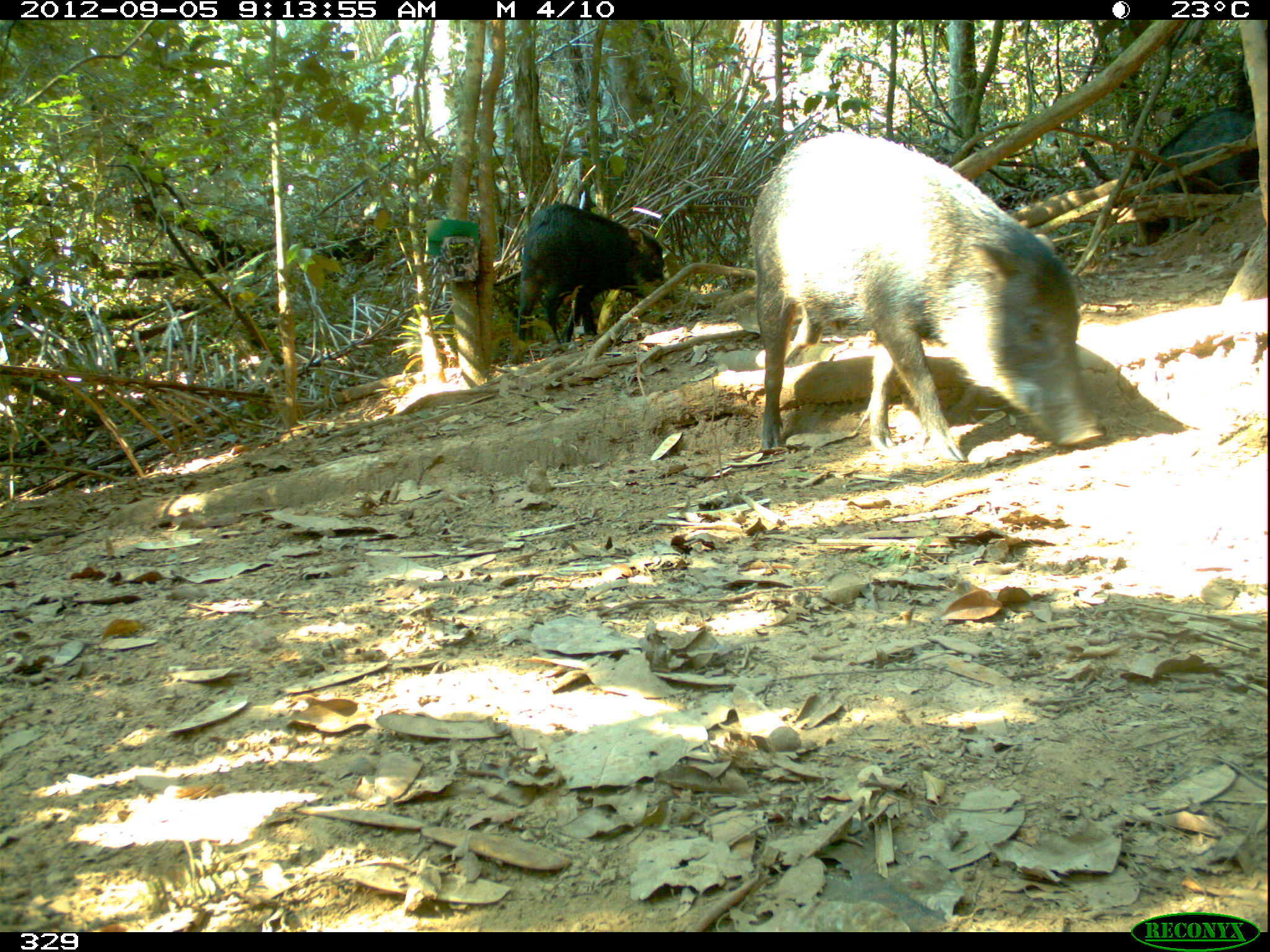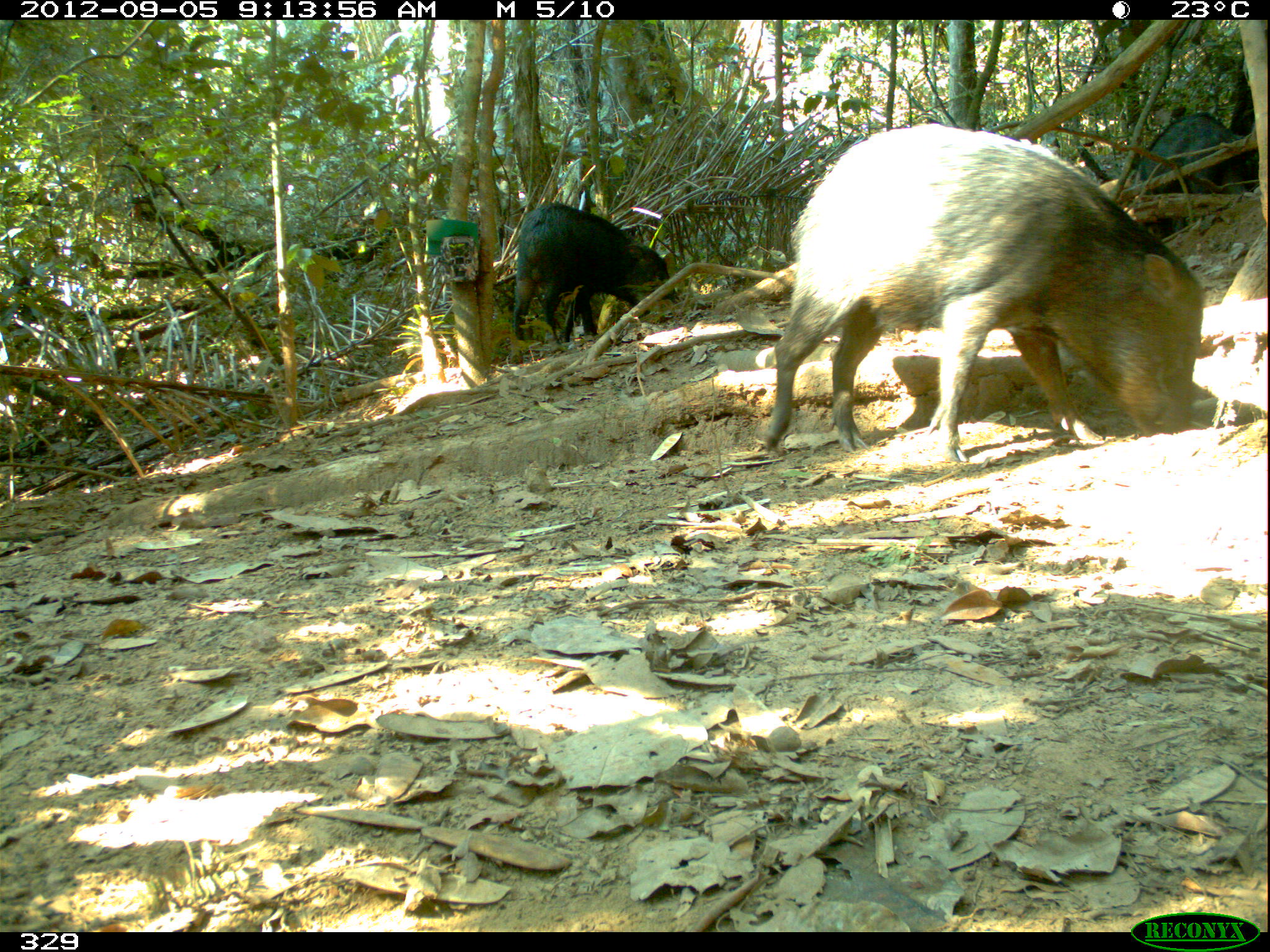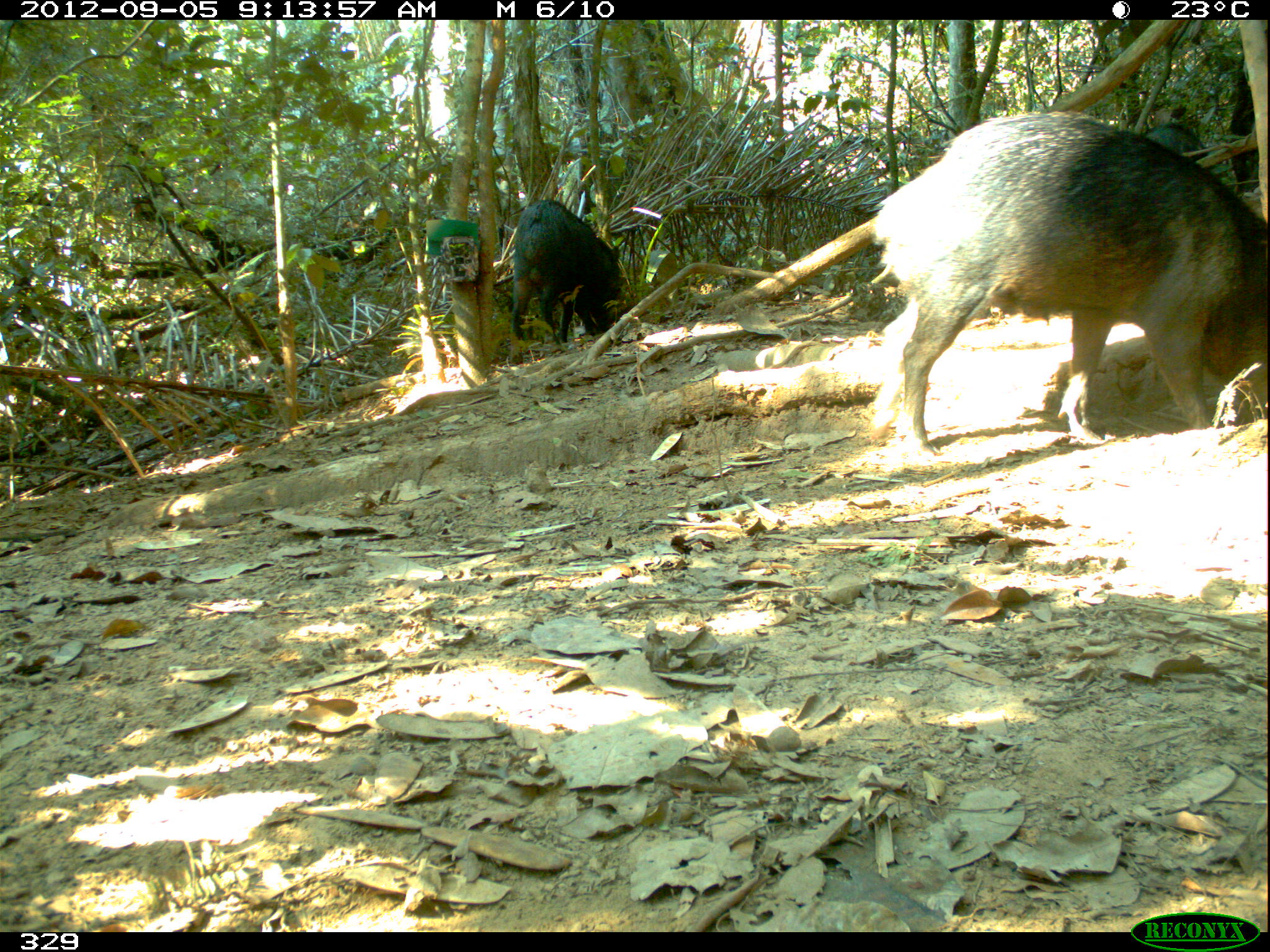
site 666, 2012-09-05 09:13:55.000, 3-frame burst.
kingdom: Animalia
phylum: Chordata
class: Mammalia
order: Artiodactyla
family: Tayassuidae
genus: Tayassu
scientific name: Tayassu pecari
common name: white-lipped peccary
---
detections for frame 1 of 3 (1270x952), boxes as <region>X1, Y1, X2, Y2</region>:
tayassu pecari: <region>746, 129, 1104, 460</region>; <region>516, 204, 678, 352</region>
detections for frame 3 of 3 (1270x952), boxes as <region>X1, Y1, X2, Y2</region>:
tayassu pecari: <region>876, 113, 1266, 462</region>; <region>512, 197, 621, 364</region>